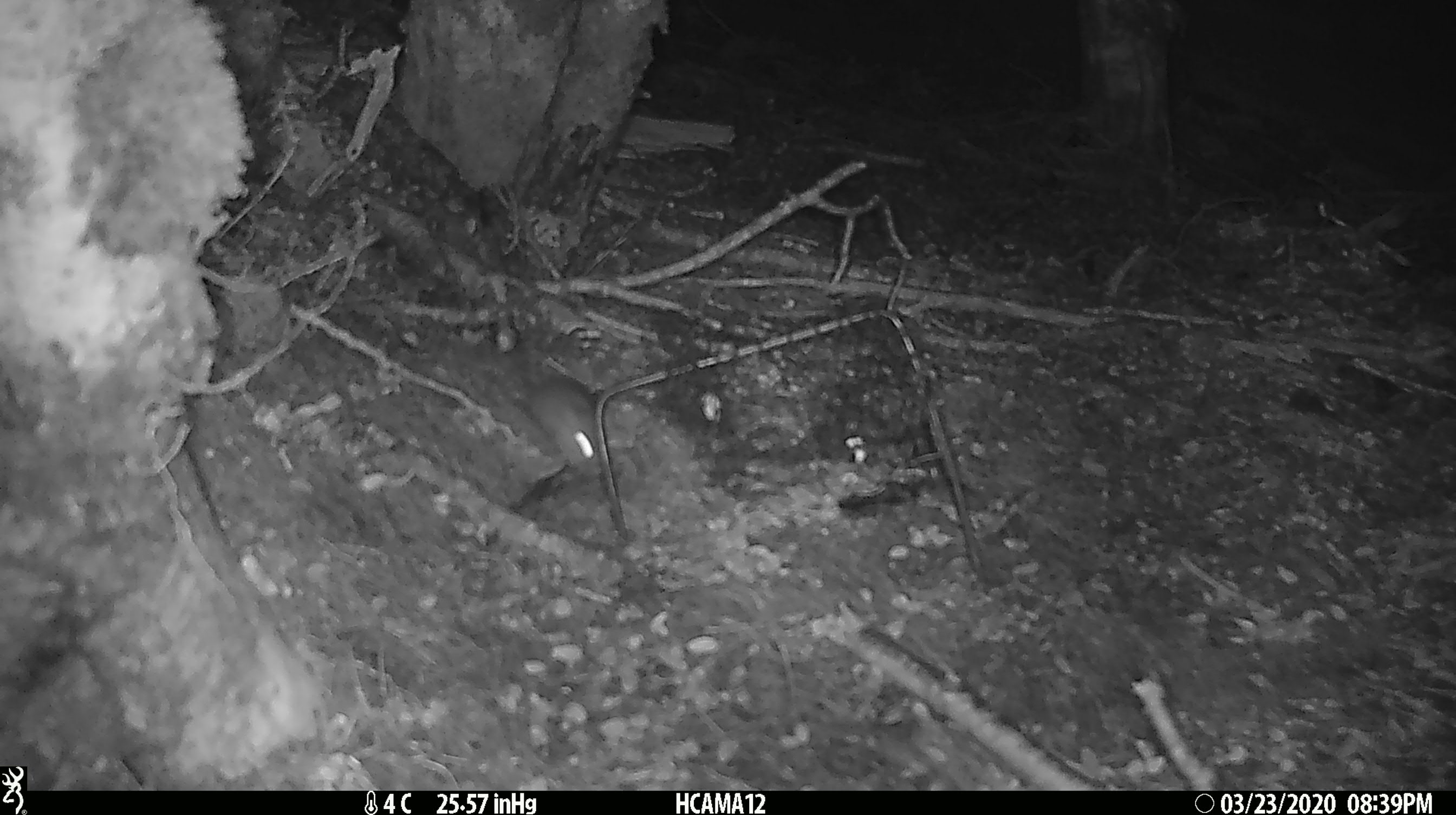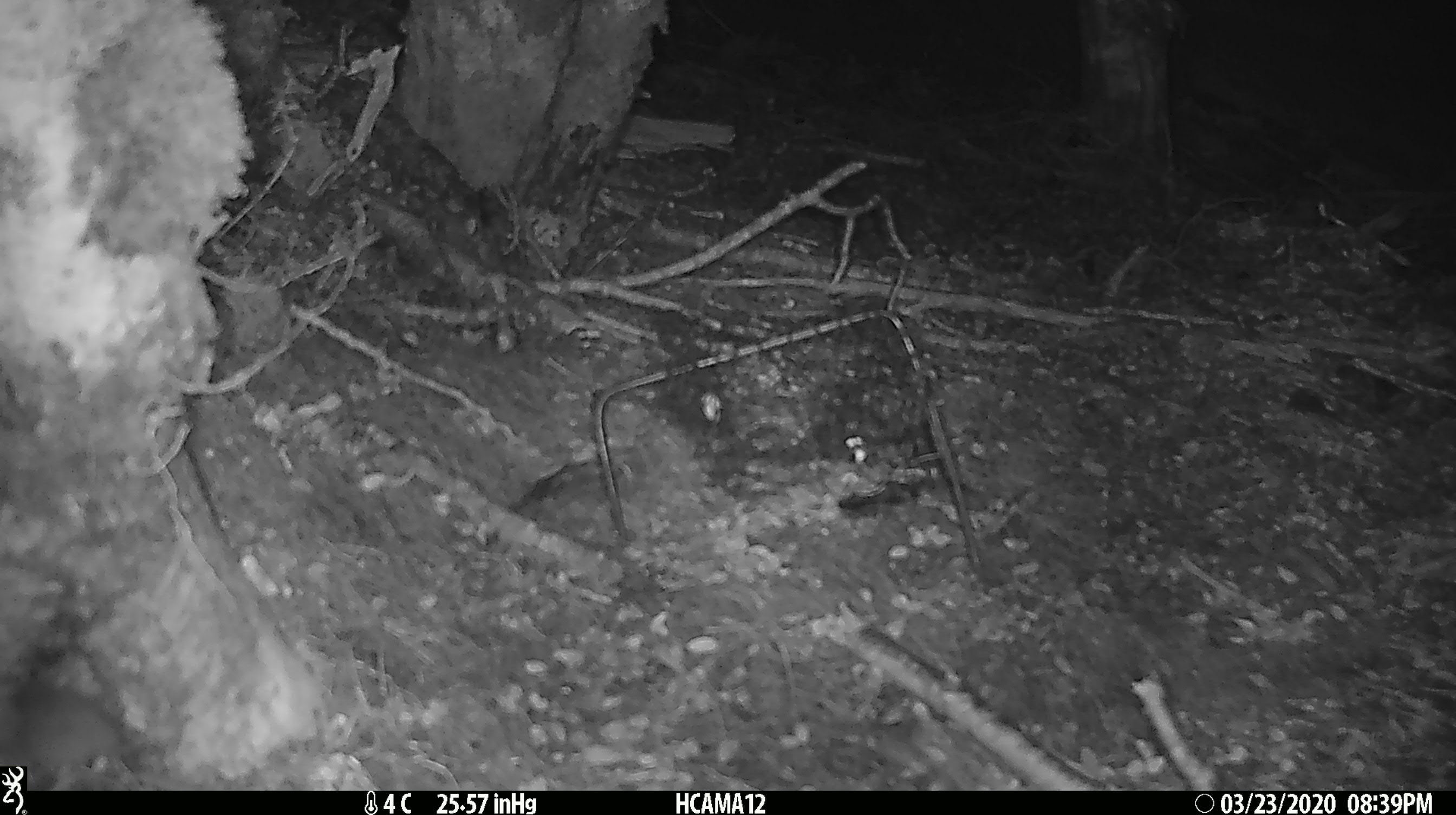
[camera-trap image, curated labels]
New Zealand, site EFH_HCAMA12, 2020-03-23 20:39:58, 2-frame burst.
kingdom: Animalia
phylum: Chordata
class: Mammalia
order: Rodentia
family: Muridae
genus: Mus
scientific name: Mus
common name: mouse